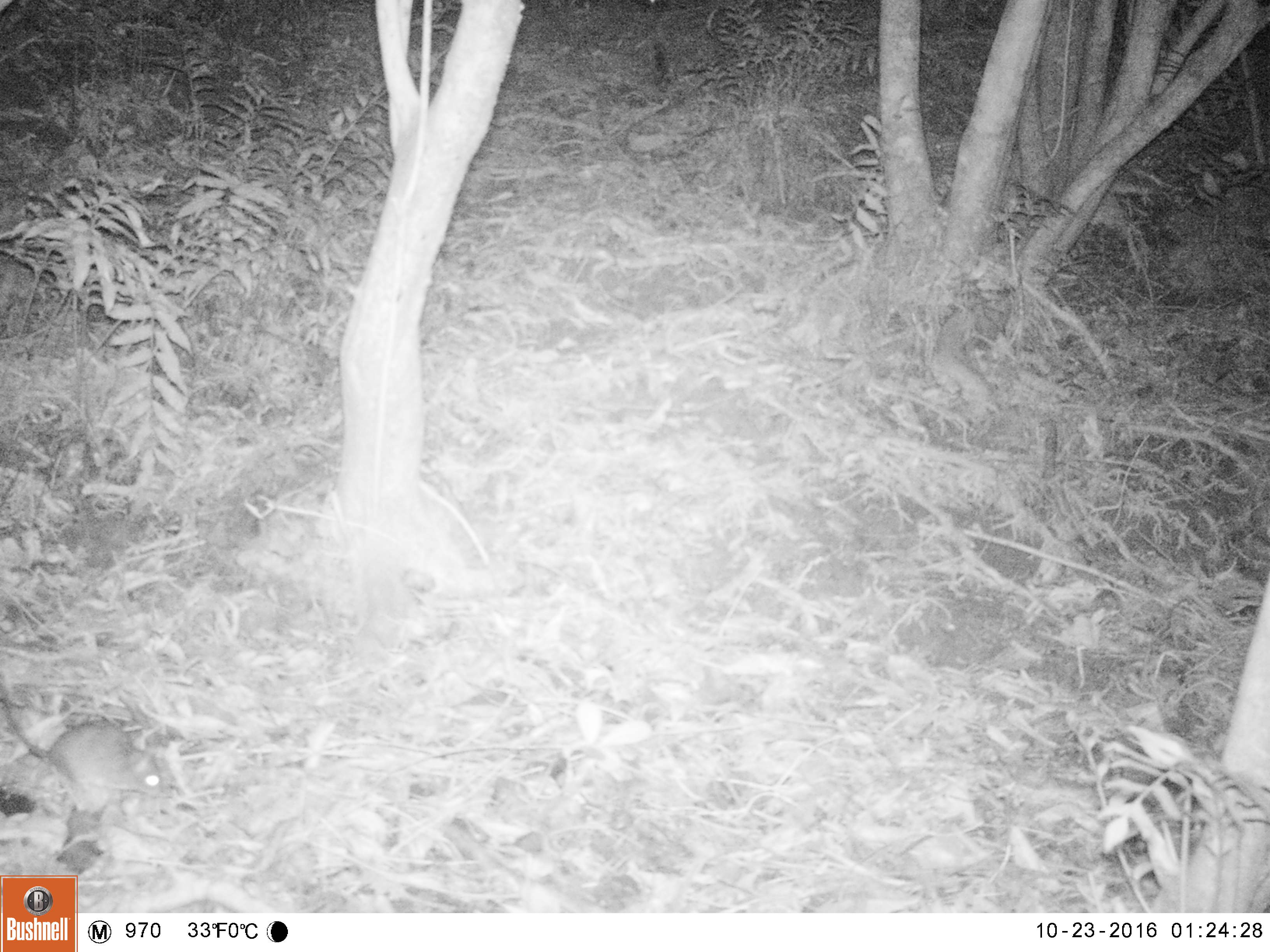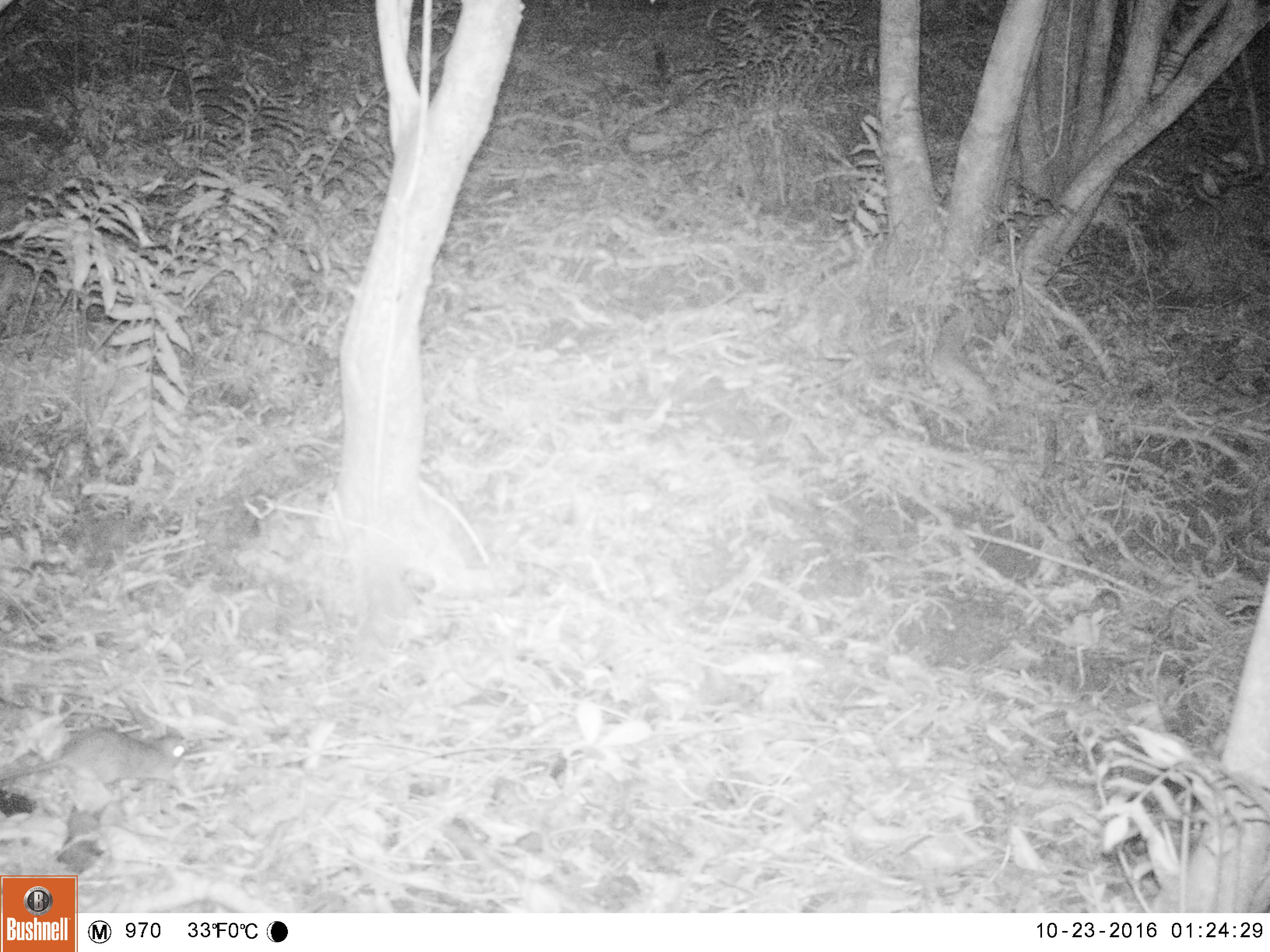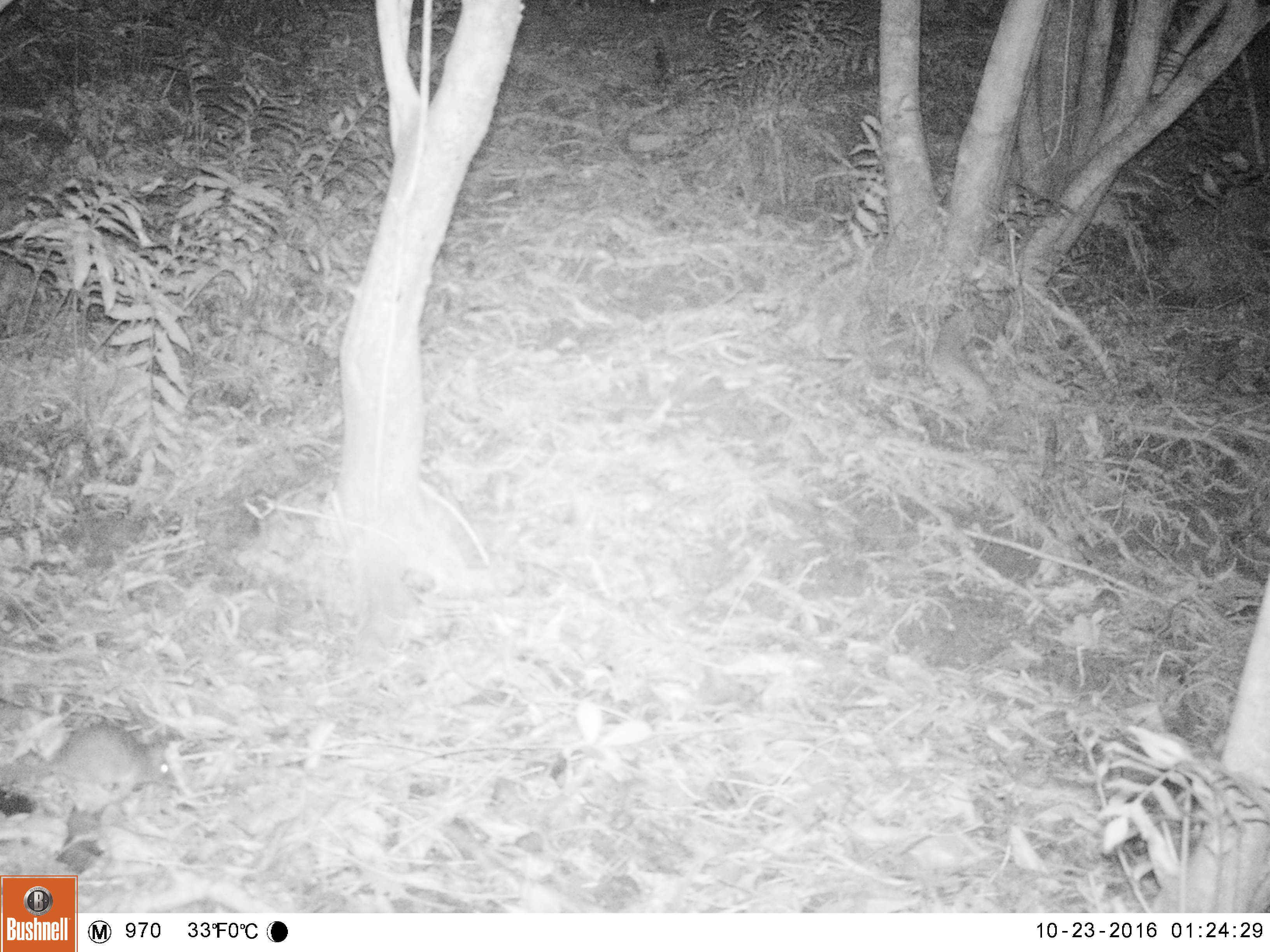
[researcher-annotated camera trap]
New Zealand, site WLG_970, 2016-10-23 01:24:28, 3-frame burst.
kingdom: Animalia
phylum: Chordata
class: Mammalia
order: Rodentia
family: Muridae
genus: Rattus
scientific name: Rattus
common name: rat